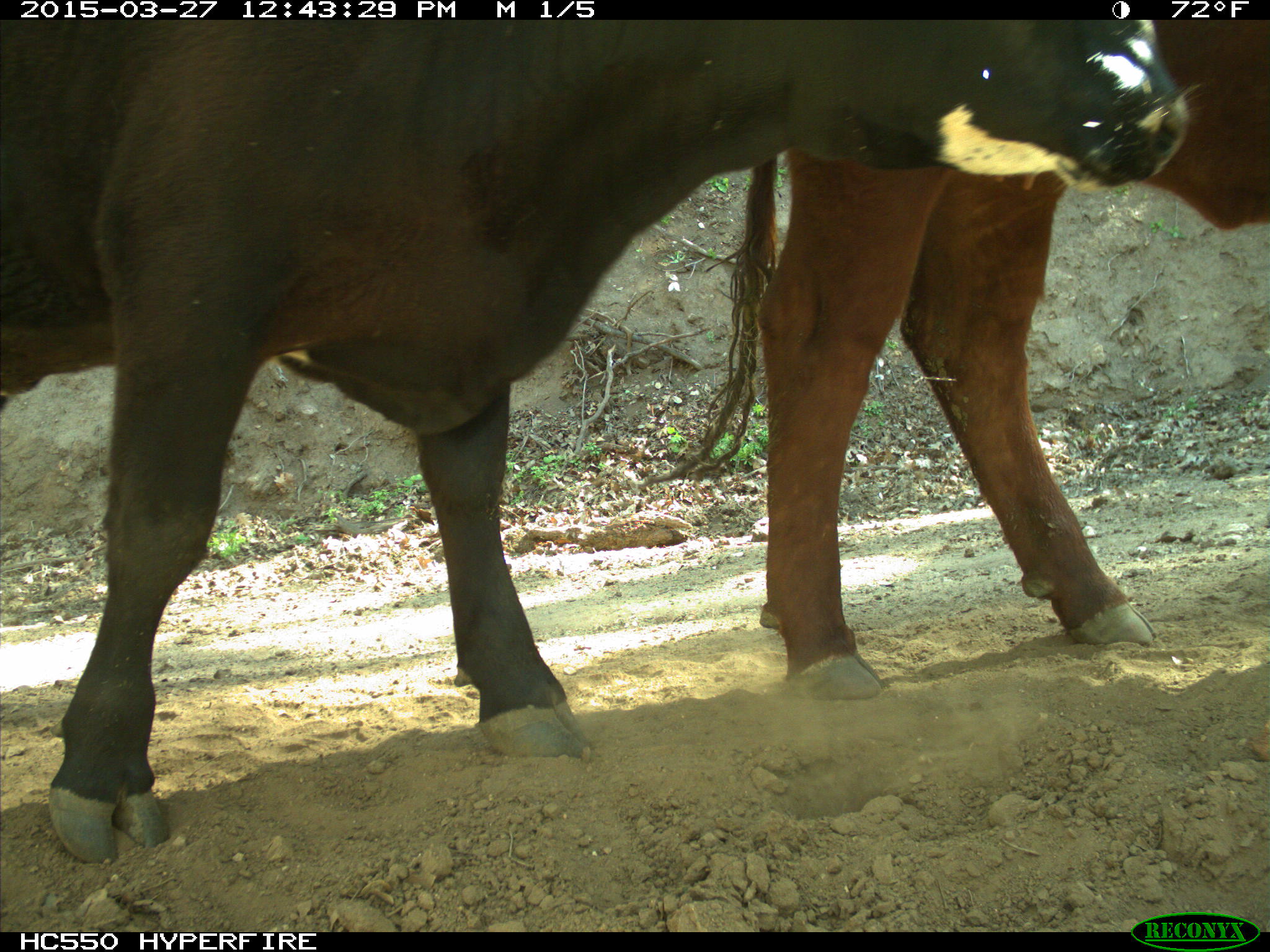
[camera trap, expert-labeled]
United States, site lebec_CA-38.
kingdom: Animalia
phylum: Chordata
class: Mammalia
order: Artiodactyla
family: Bovidae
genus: Bos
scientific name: Bos taurus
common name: domestic cow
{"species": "Bos taurus (domestic cow)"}